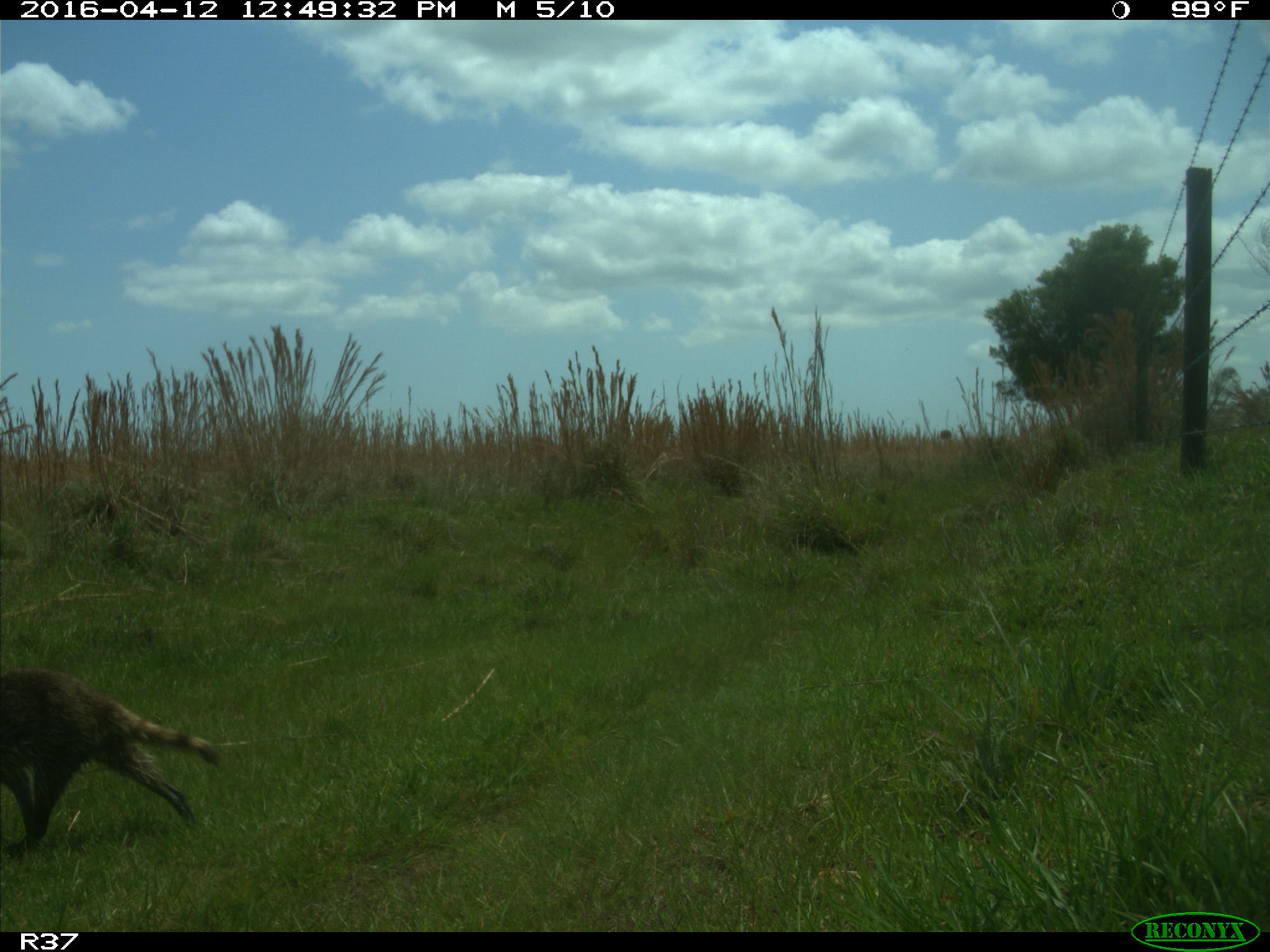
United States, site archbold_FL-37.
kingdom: Animalia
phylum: Chordata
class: Mammalia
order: Carnivora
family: Procyonidae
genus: Procyon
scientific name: Procyon lotor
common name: common raccoon